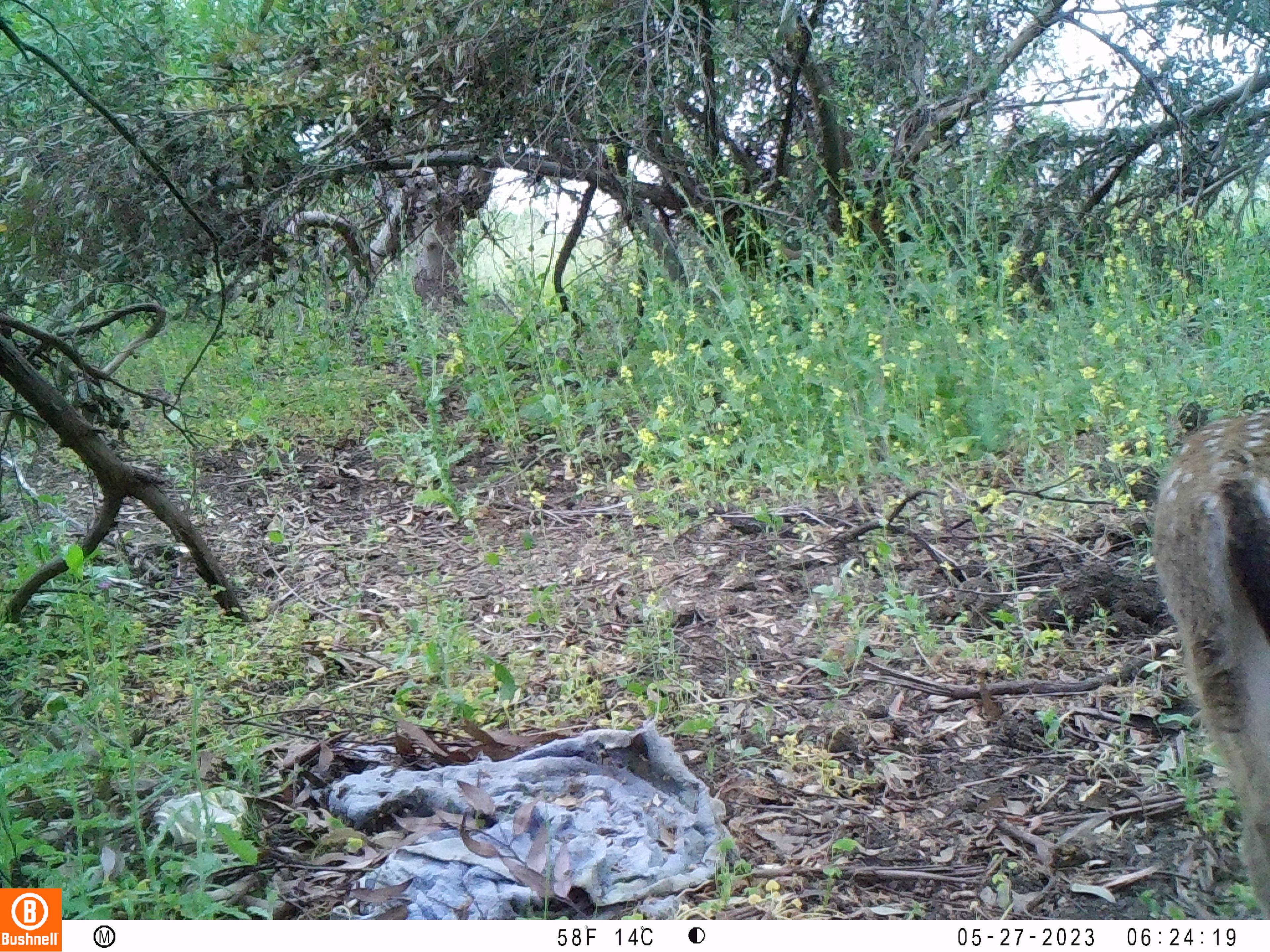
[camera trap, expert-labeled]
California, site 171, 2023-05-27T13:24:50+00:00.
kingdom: Animalia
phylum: Chordata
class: Mammalia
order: Artiodactyla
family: Cervidae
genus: Odocoileus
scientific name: Odocoileus hemionus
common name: mule deer